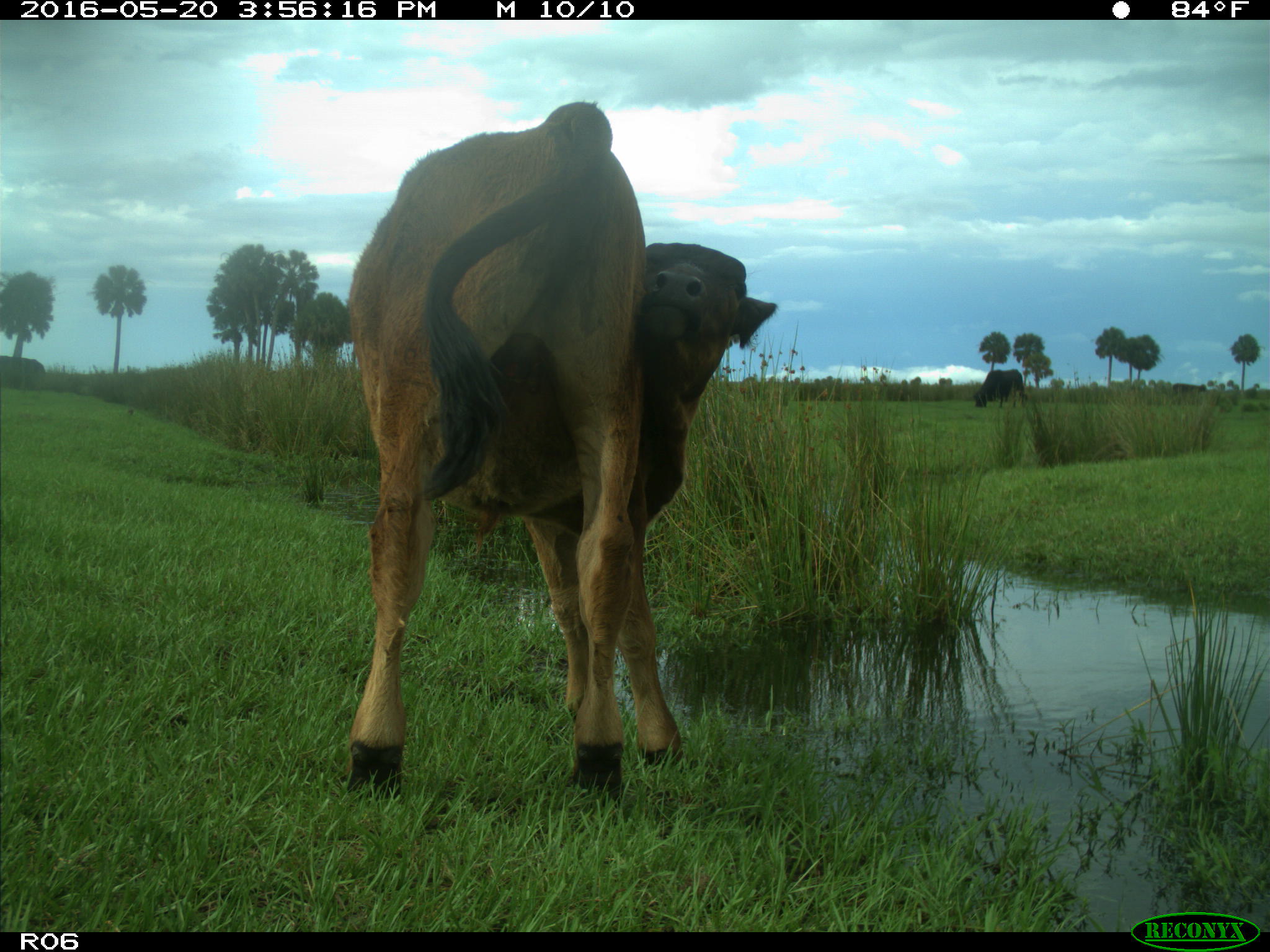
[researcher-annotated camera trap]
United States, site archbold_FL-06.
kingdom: Animalia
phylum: Chordata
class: Mammalia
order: Artiodactyla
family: Bovidae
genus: Bos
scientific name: Bos taurus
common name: domestic cow